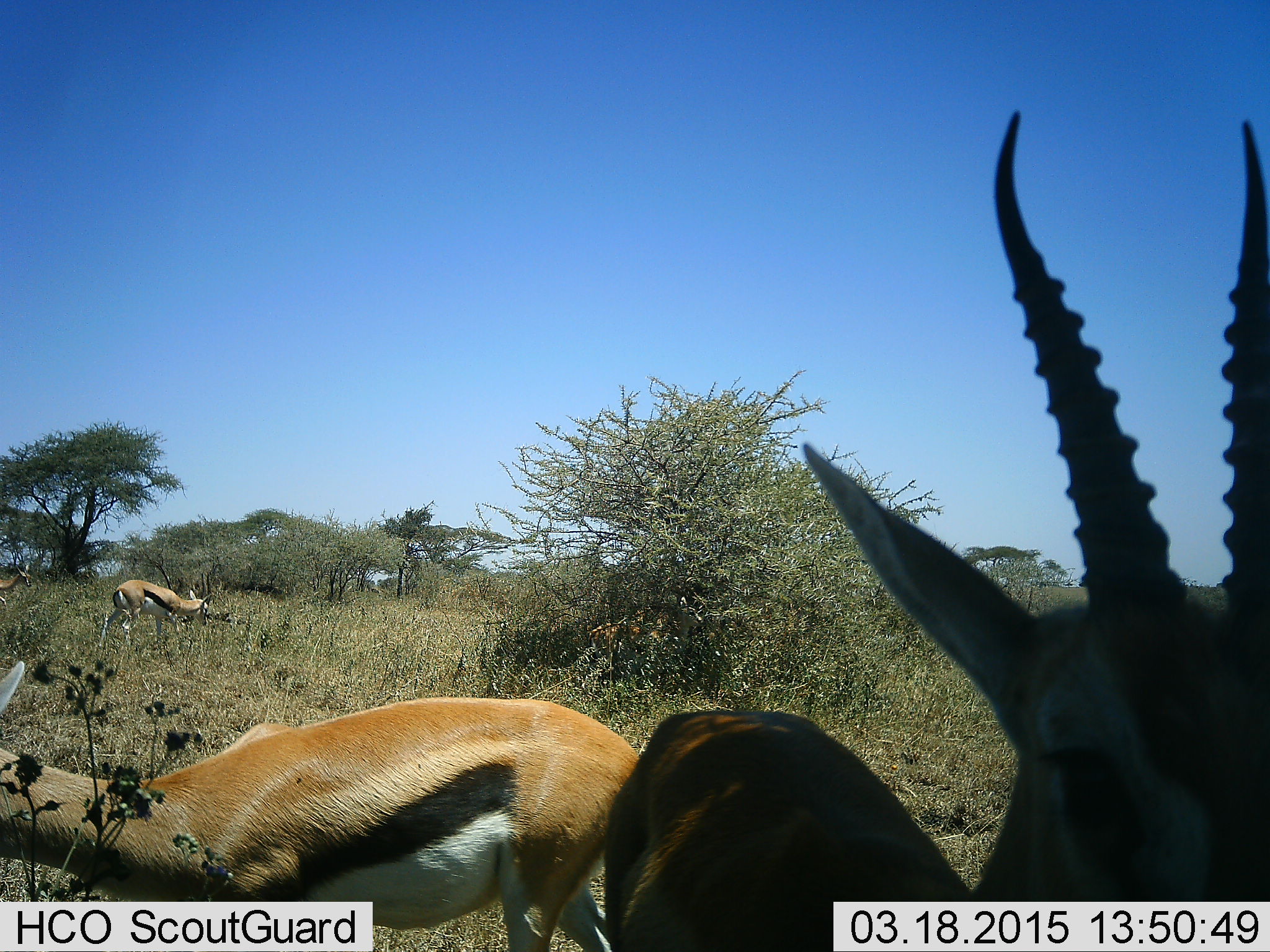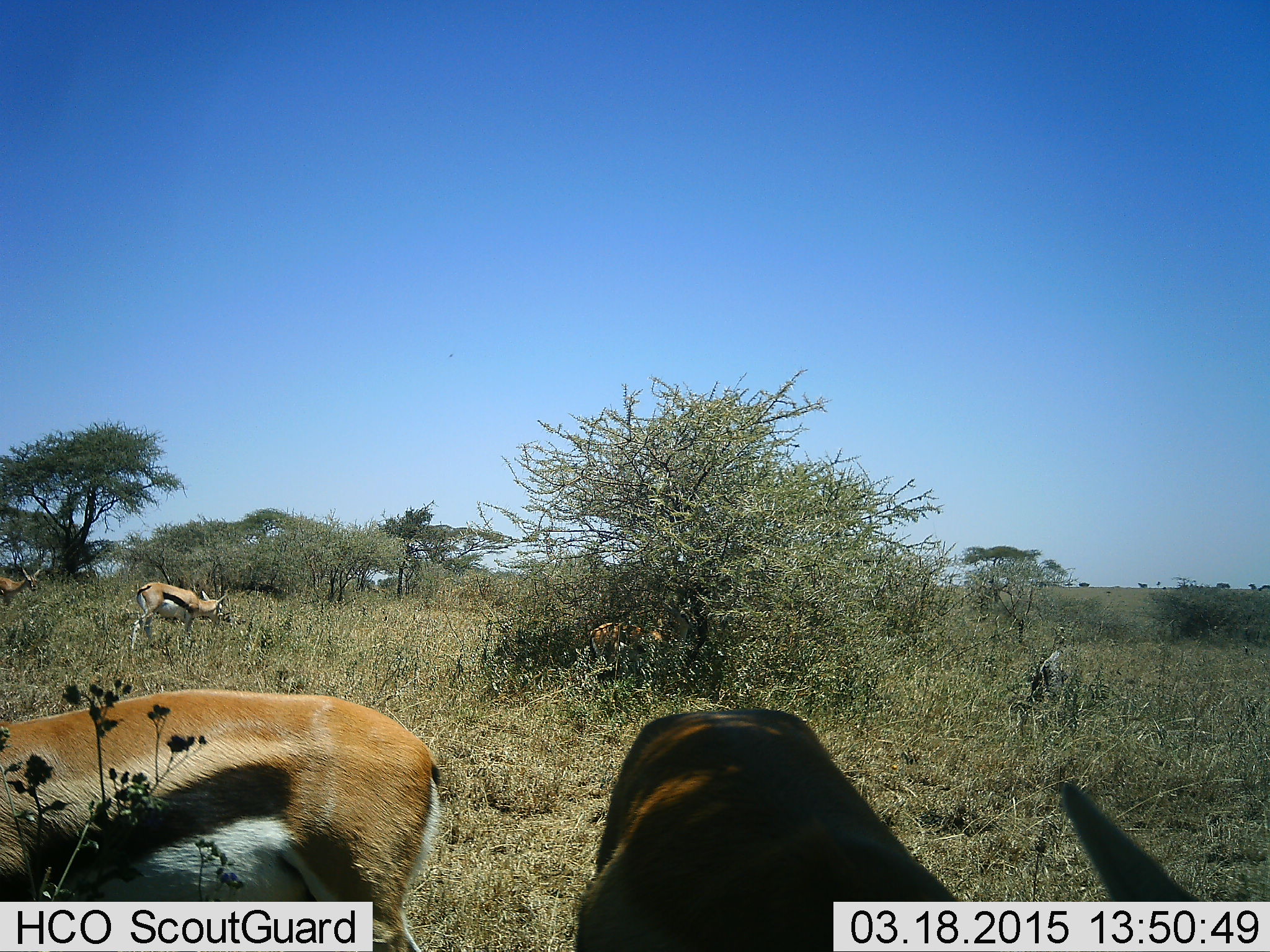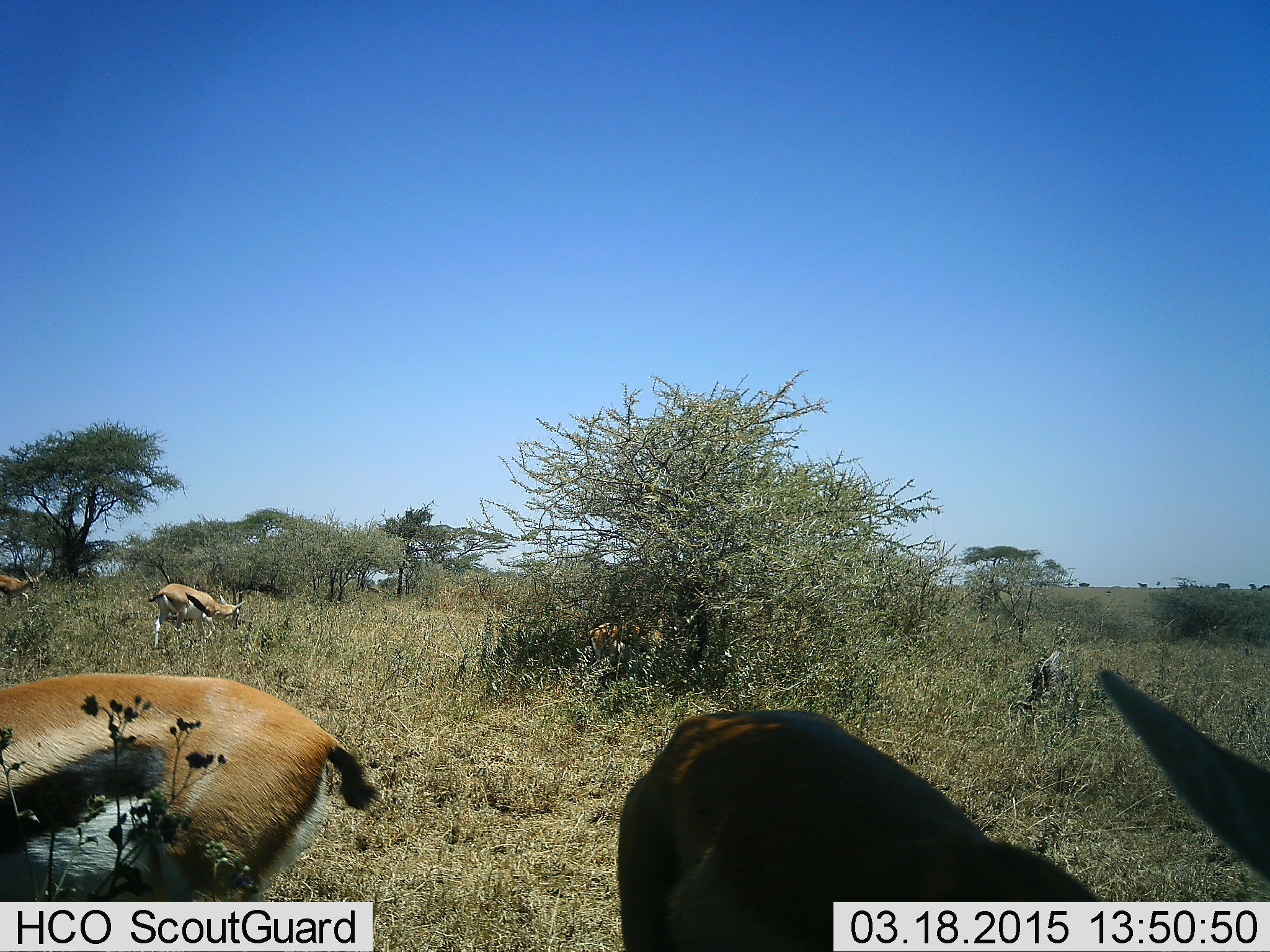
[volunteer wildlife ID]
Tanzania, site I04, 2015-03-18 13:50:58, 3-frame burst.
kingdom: Animalia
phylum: Chordata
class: Mammalia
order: Artiodactyla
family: Bovidae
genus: Eudorcas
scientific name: Eudorcas thomsonii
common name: thomson's gazelle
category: gazellethomsons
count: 5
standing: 60%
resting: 10%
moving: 10%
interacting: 0%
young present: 0%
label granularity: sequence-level